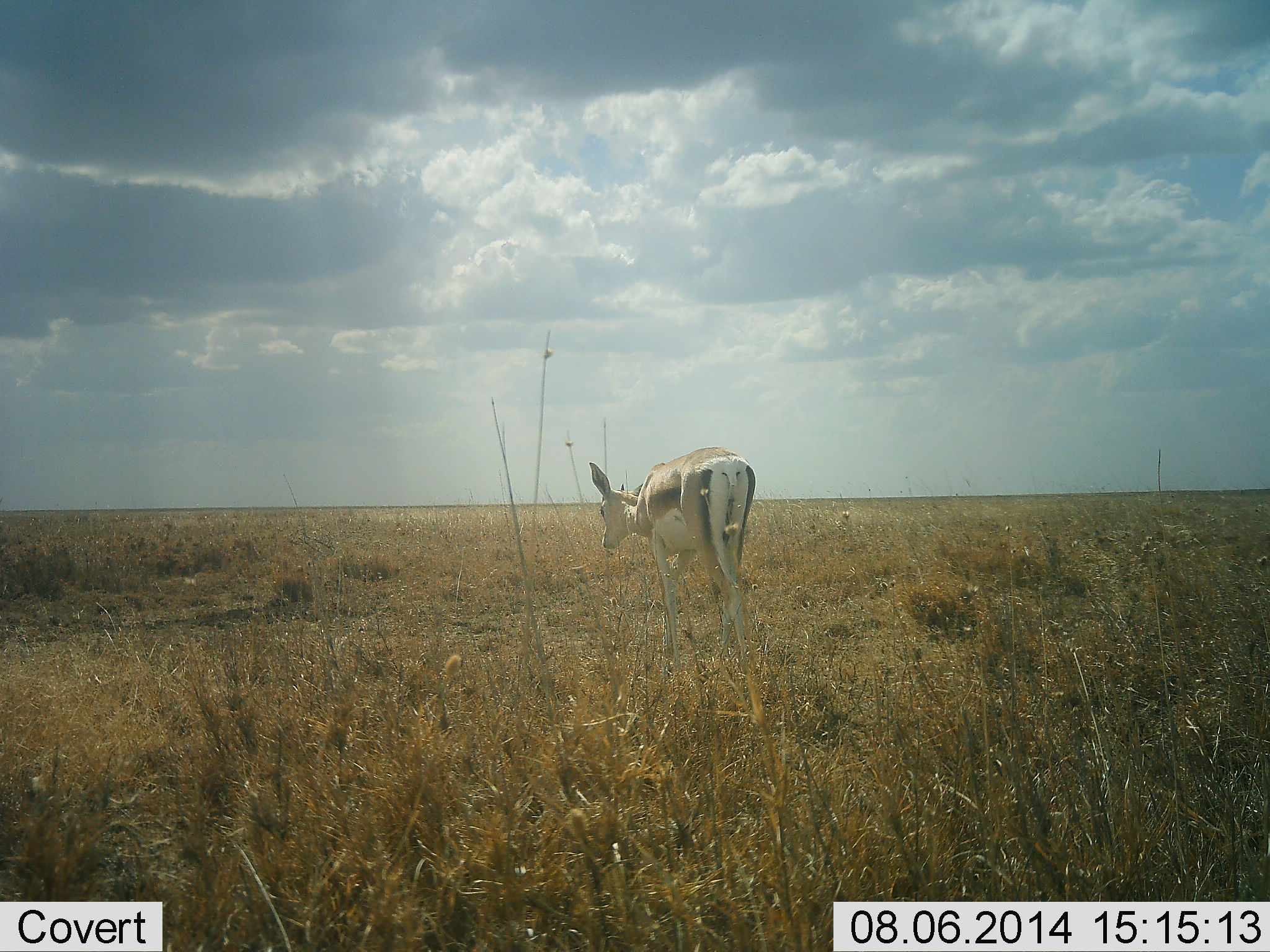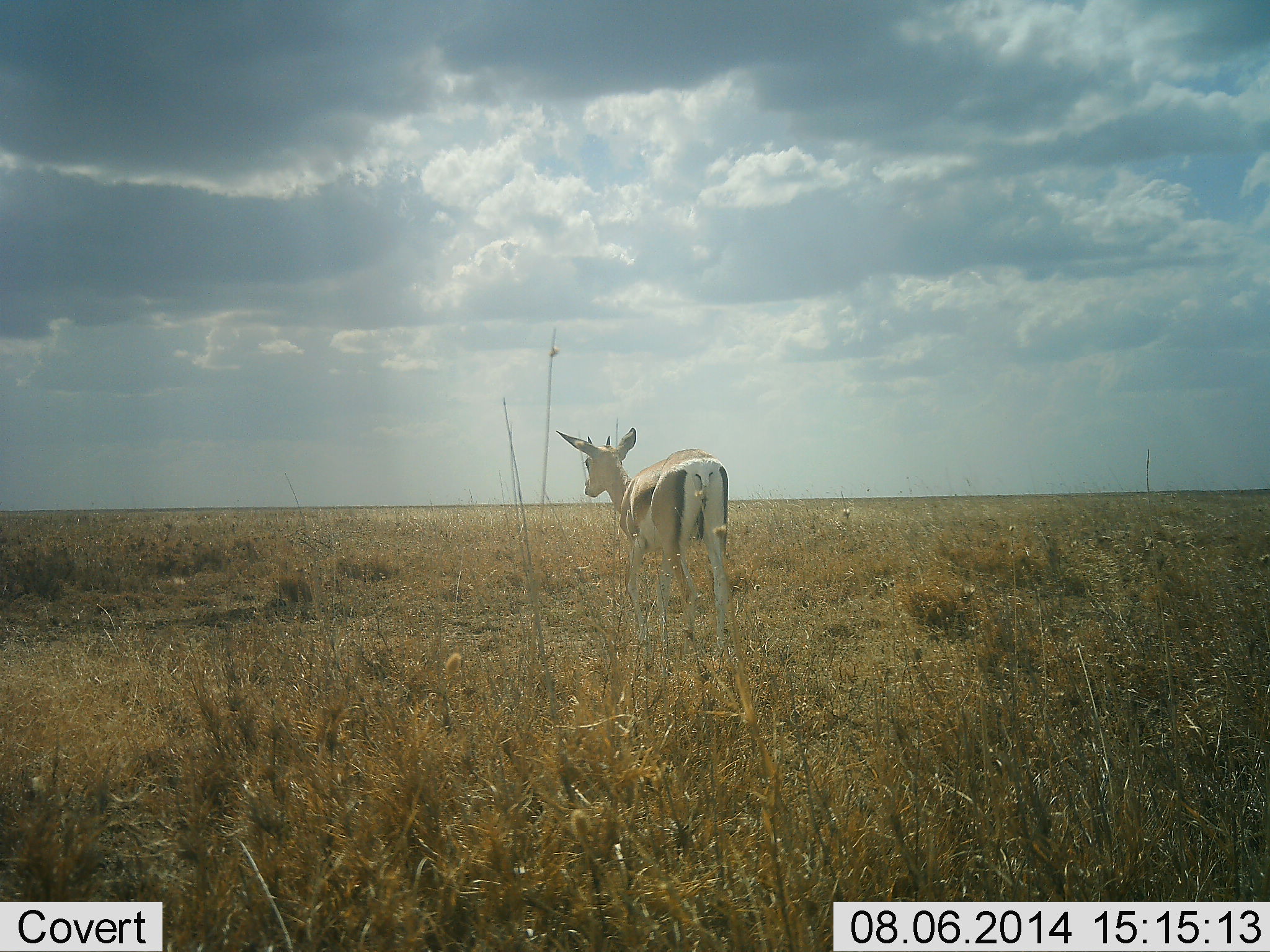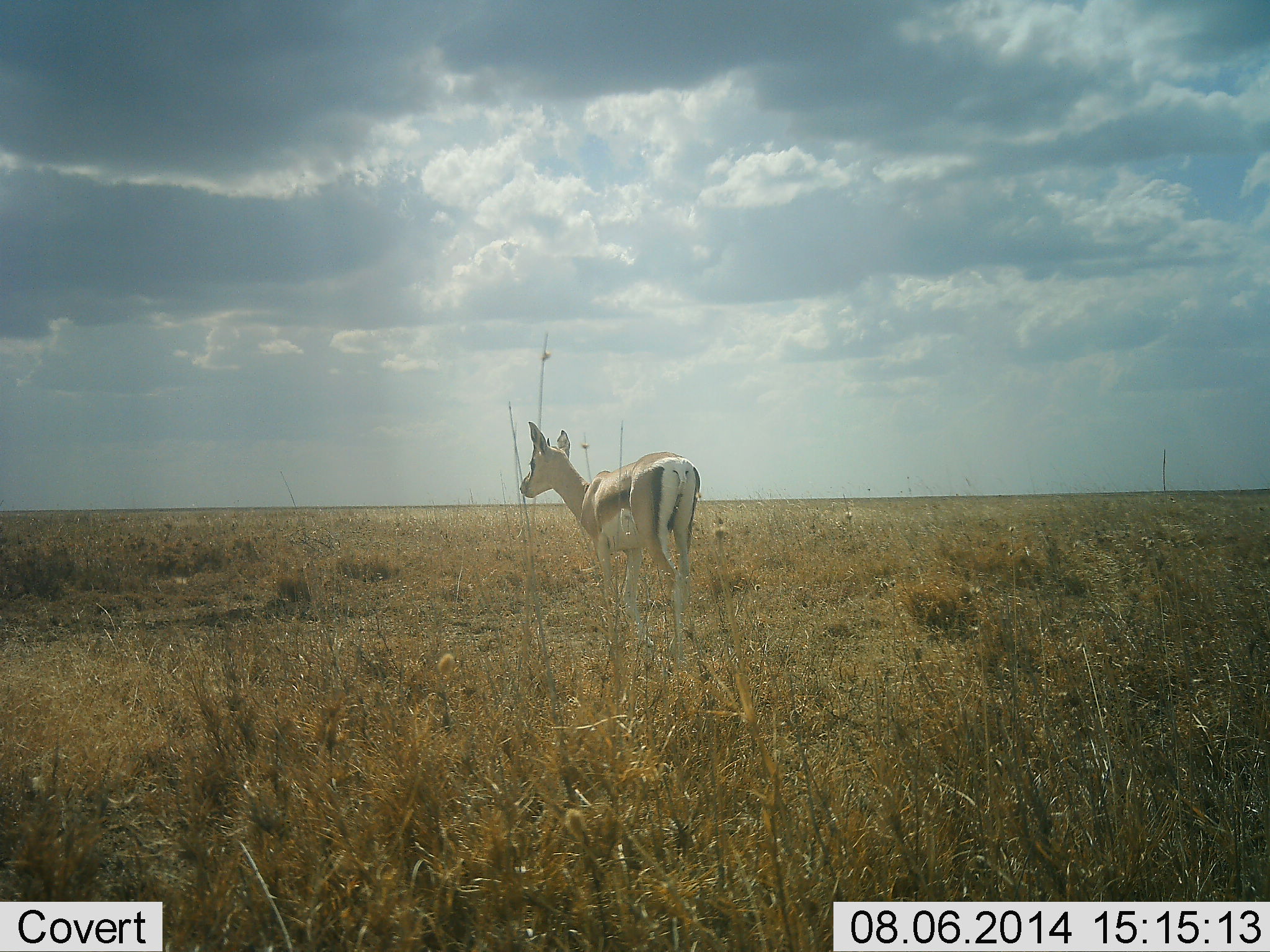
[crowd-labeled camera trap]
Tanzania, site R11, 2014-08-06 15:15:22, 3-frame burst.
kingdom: Animalia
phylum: Chordata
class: Mammalia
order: Artiodactyla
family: Bovidae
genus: Nanger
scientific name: Nanger granti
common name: grant's gazelle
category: gazellegrants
Gazellegrants (grant's gazelle) (Nanger granti), count 1. Behavior (volunteer vote fractions): standing 10%, resting 0%, moving 90%, interacting 0%. Young present (vote fraction): 0%. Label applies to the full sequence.